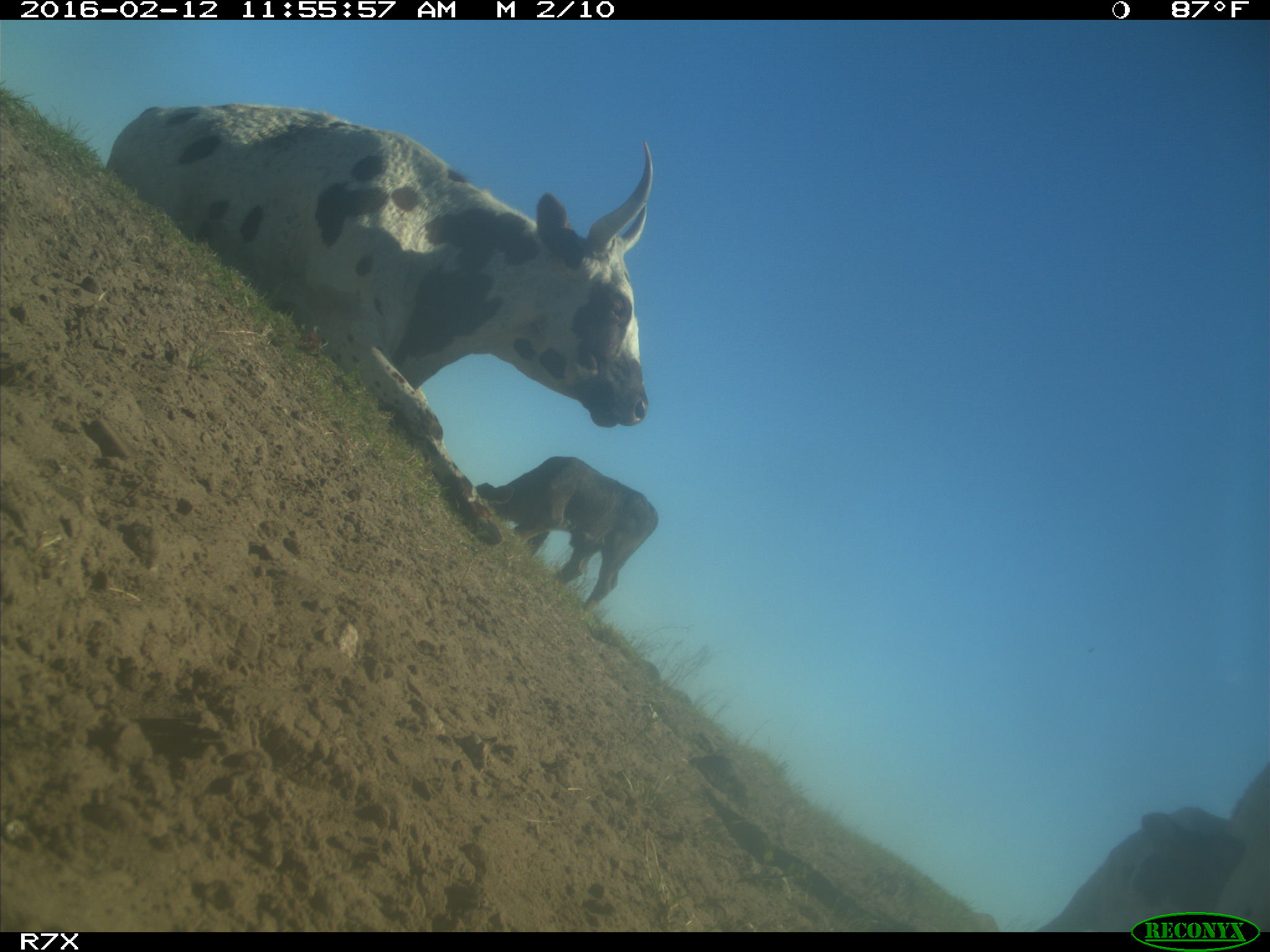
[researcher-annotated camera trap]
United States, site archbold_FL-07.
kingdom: Animalia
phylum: Chordata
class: Mammalia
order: Artiodactyla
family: Bovidae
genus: Bos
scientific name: Bos taurus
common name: domestic cow